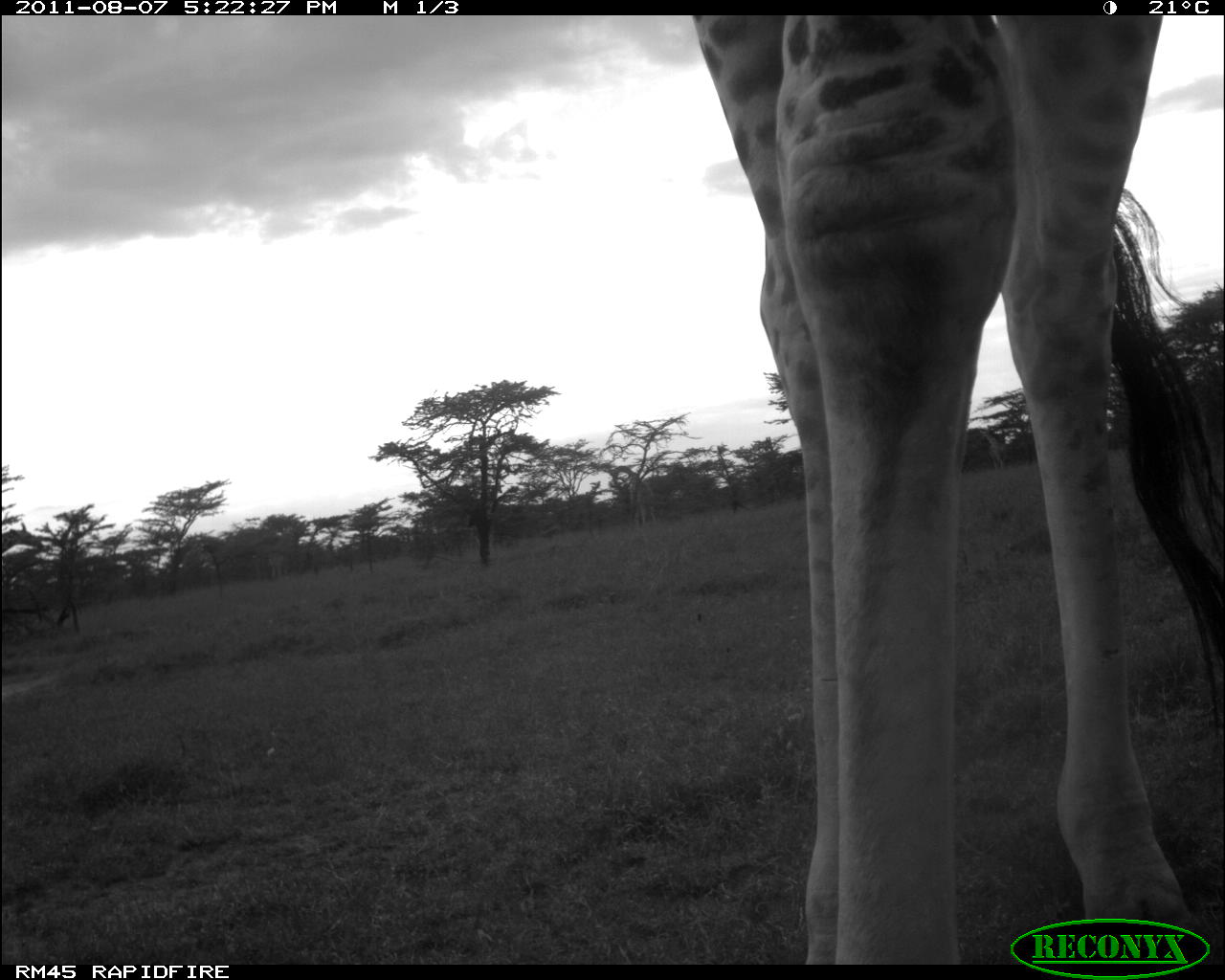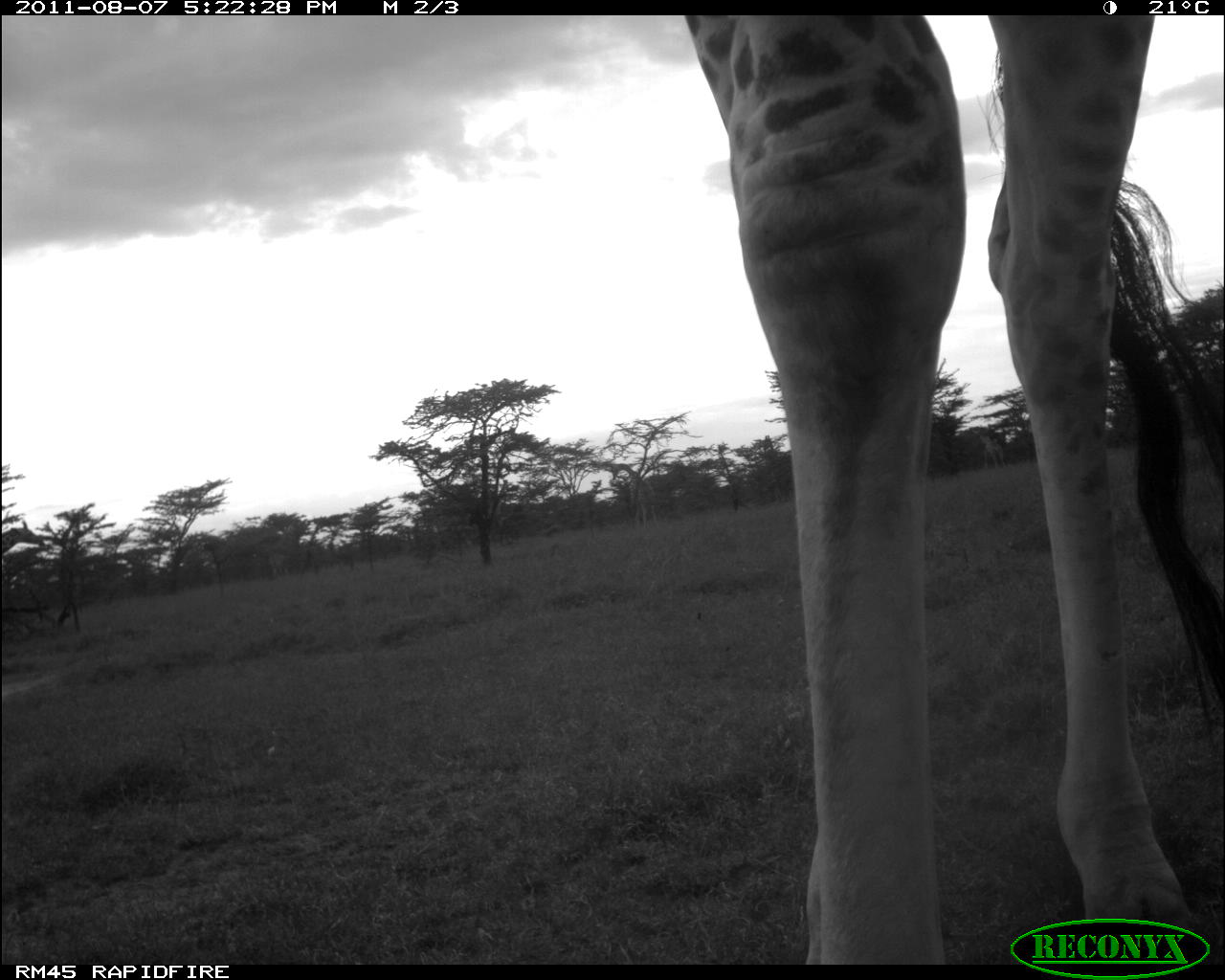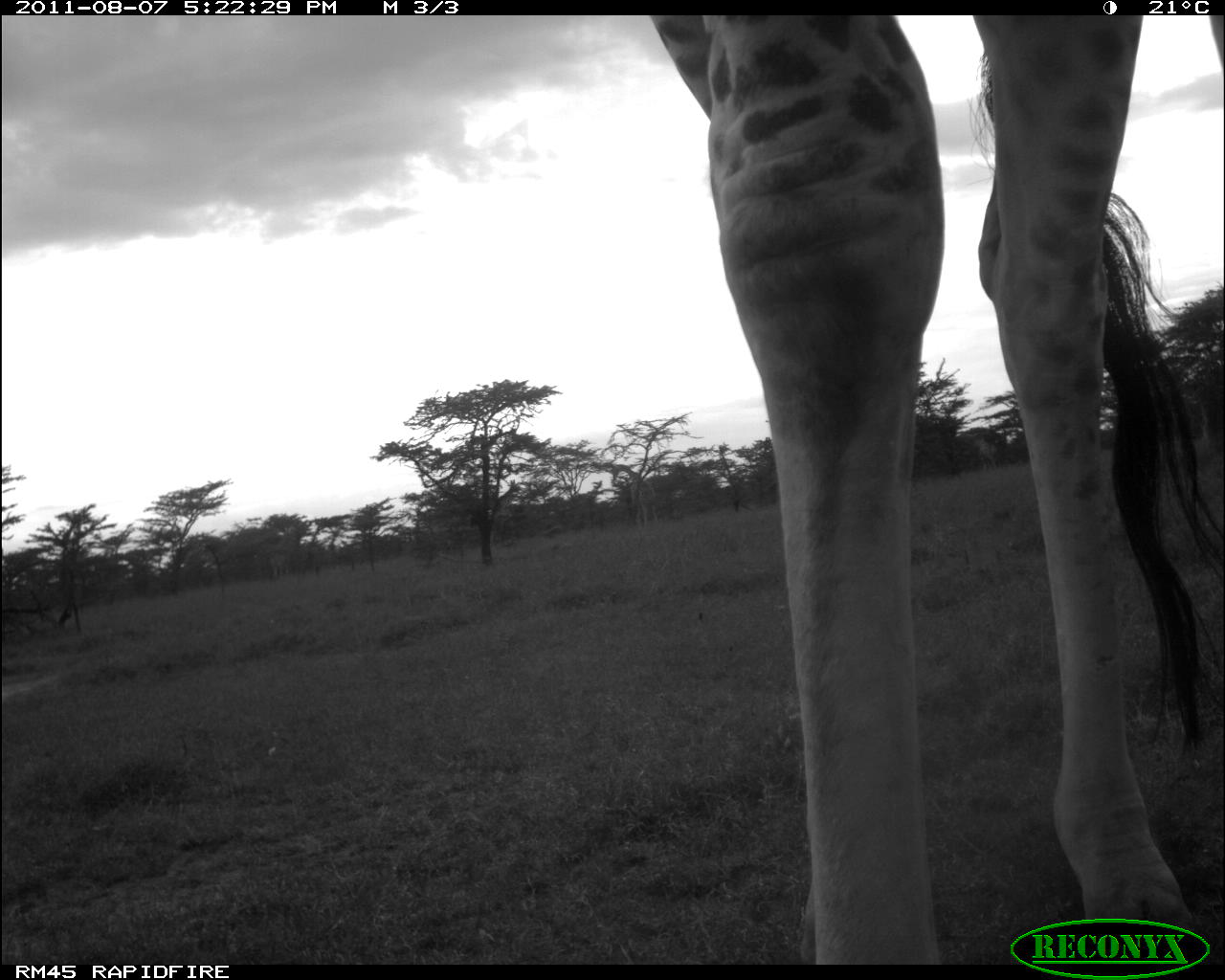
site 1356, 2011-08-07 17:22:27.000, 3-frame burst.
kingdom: Animalia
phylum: Chordata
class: Mammalia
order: Artiodactyla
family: Giraffidae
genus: Giraffa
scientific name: Giraffa camelopardalis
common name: giraffe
Giraffa camelopardalis (giraffe), count 4.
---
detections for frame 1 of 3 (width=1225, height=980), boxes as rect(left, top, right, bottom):
giraffa camelopardalis: rect(687, 16, 1219, 963)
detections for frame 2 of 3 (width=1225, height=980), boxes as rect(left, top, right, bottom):
giraffa camelopardalis: rect(678, 16, 1219, 963)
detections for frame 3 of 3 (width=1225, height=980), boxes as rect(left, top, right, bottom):
giraffa camelopardalis: rect(644, 16, 1219, 963)